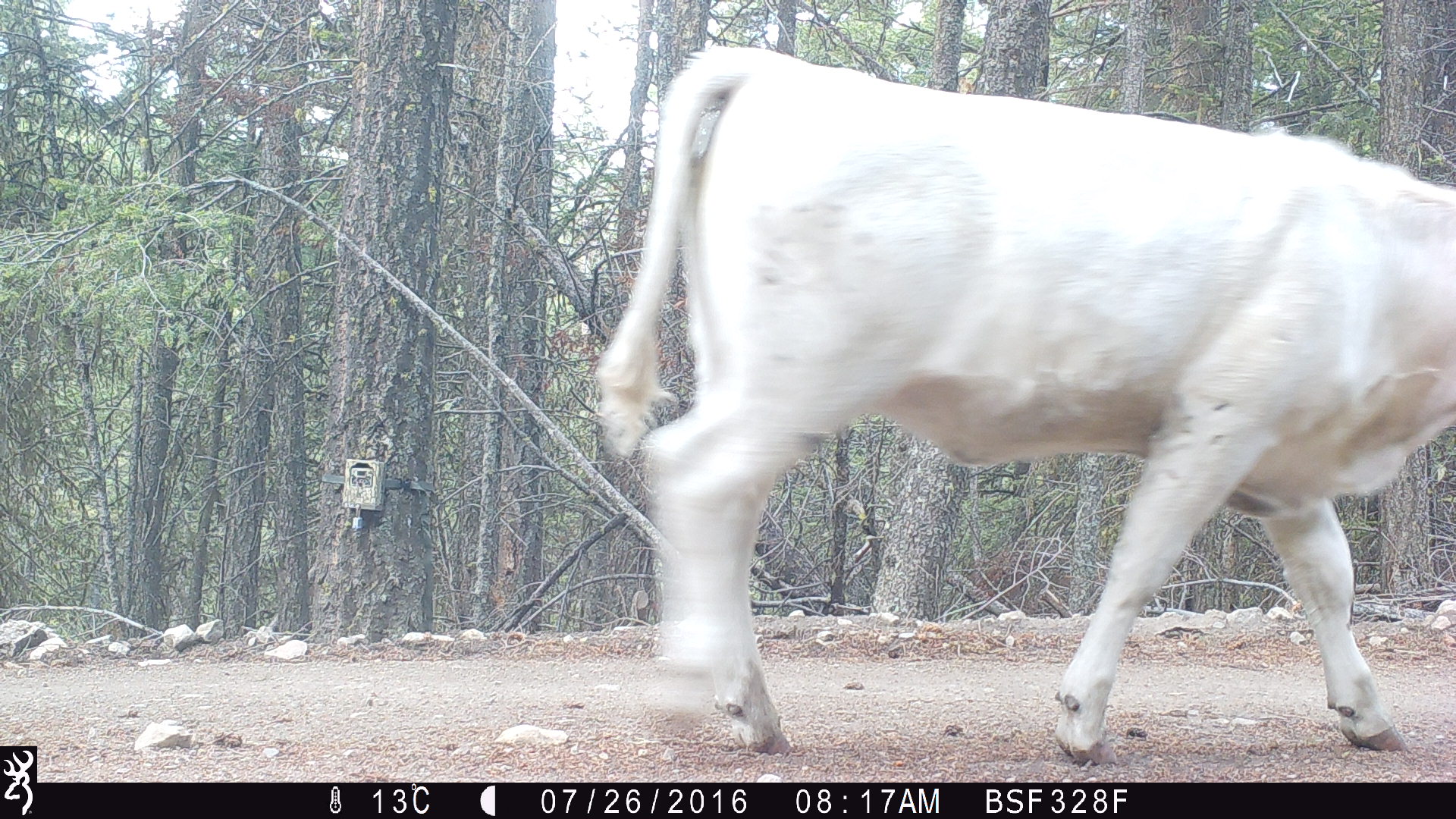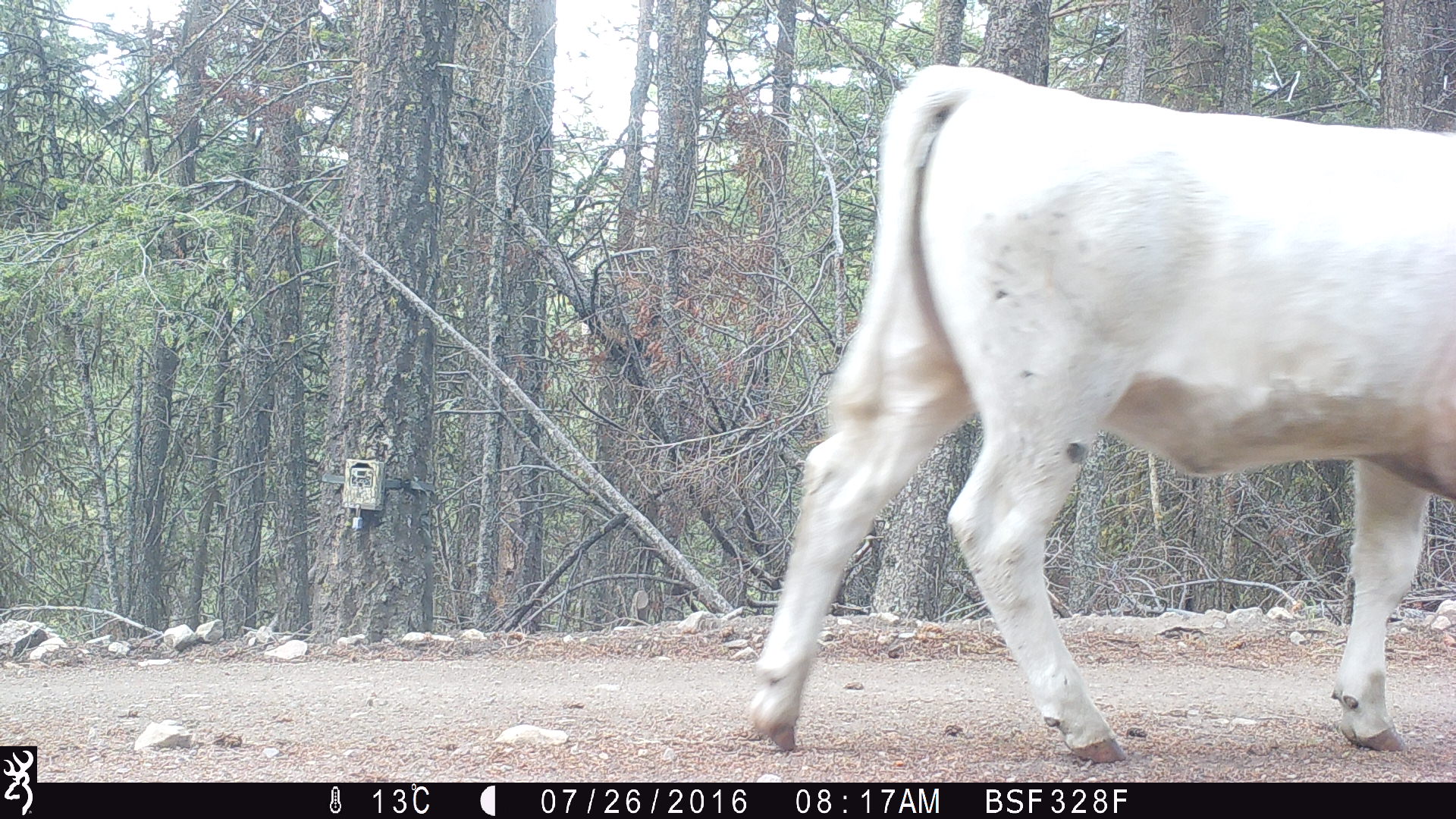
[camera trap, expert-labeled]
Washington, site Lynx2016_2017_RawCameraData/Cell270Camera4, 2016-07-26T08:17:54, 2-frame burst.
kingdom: Animalia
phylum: Chordata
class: Mammalia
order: Artiodactyla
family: Bovidae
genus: Bos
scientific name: Bos taurus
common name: domestic cattle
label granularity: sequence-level